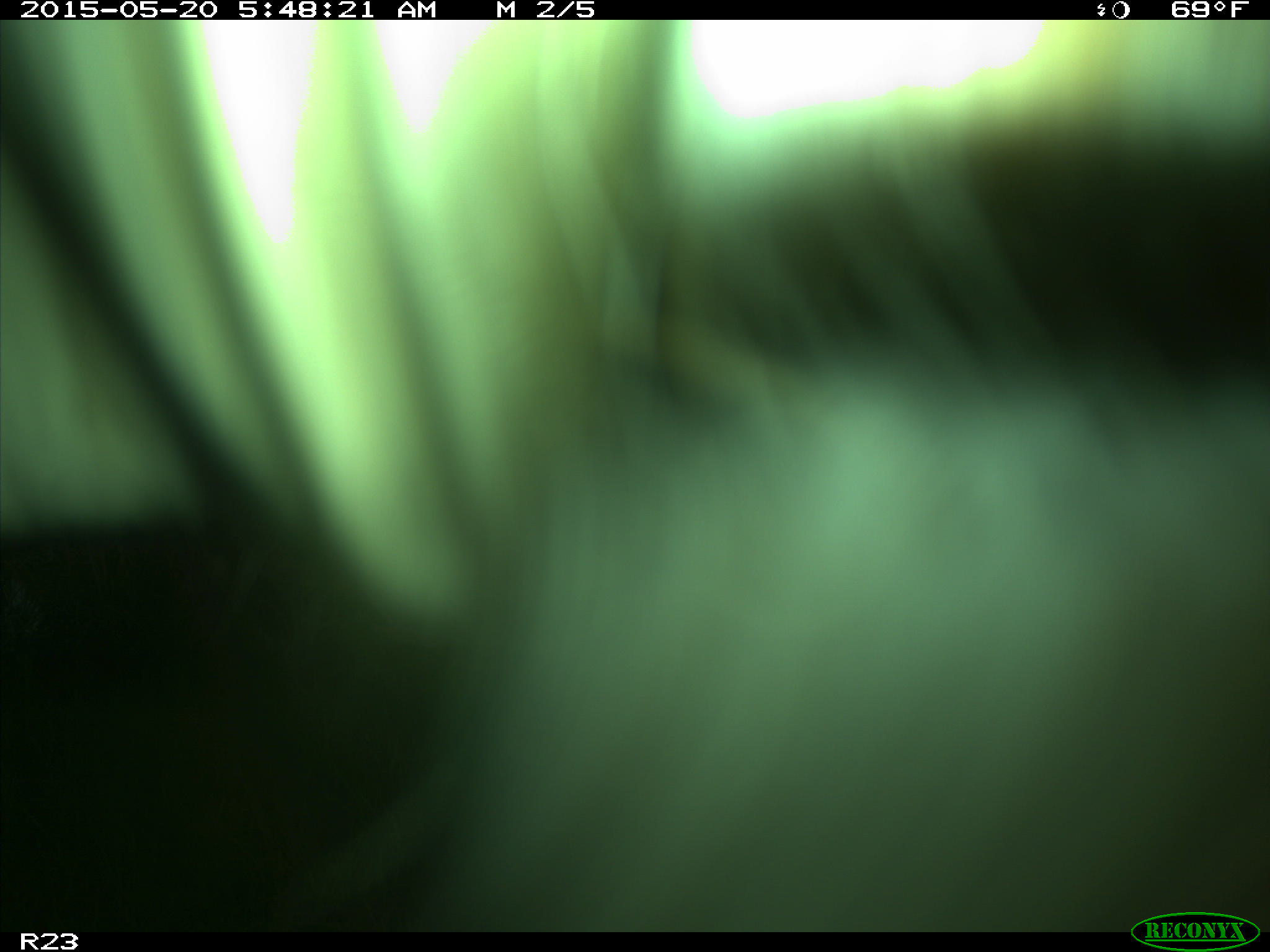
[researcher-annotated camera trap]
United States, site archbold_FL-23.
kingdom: Animalia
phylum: Chordata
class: Mammalia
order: Artiodactyla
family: Bovidae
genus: Bos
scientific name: Bos taurus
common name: domestic cow